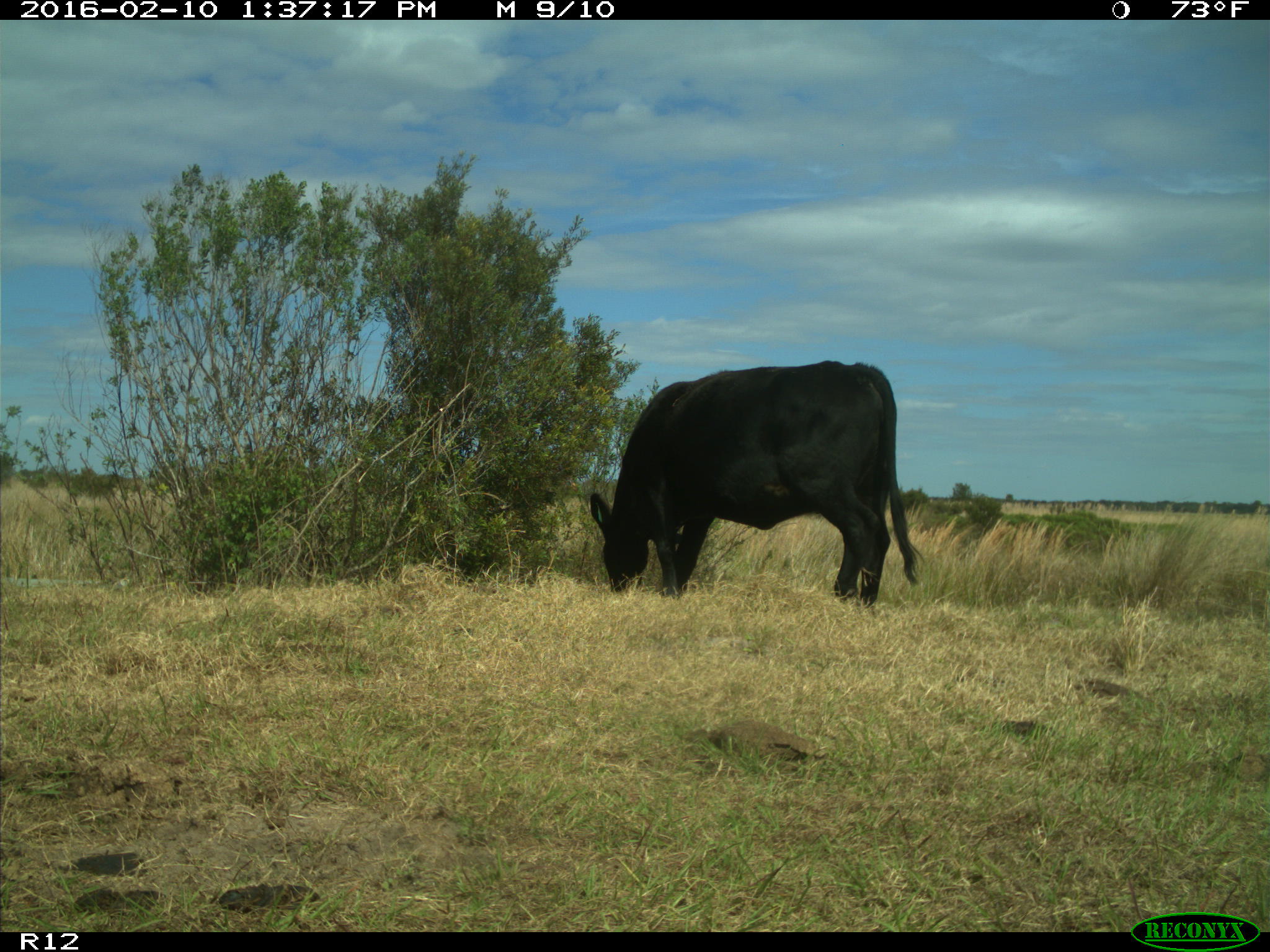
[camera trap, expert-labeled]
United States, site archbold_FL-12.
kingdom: Animalia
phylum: Chordata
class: Mammalia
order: Artiodactyla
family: Bovidae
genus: Bos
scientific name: Bos taurus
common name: domestic cow